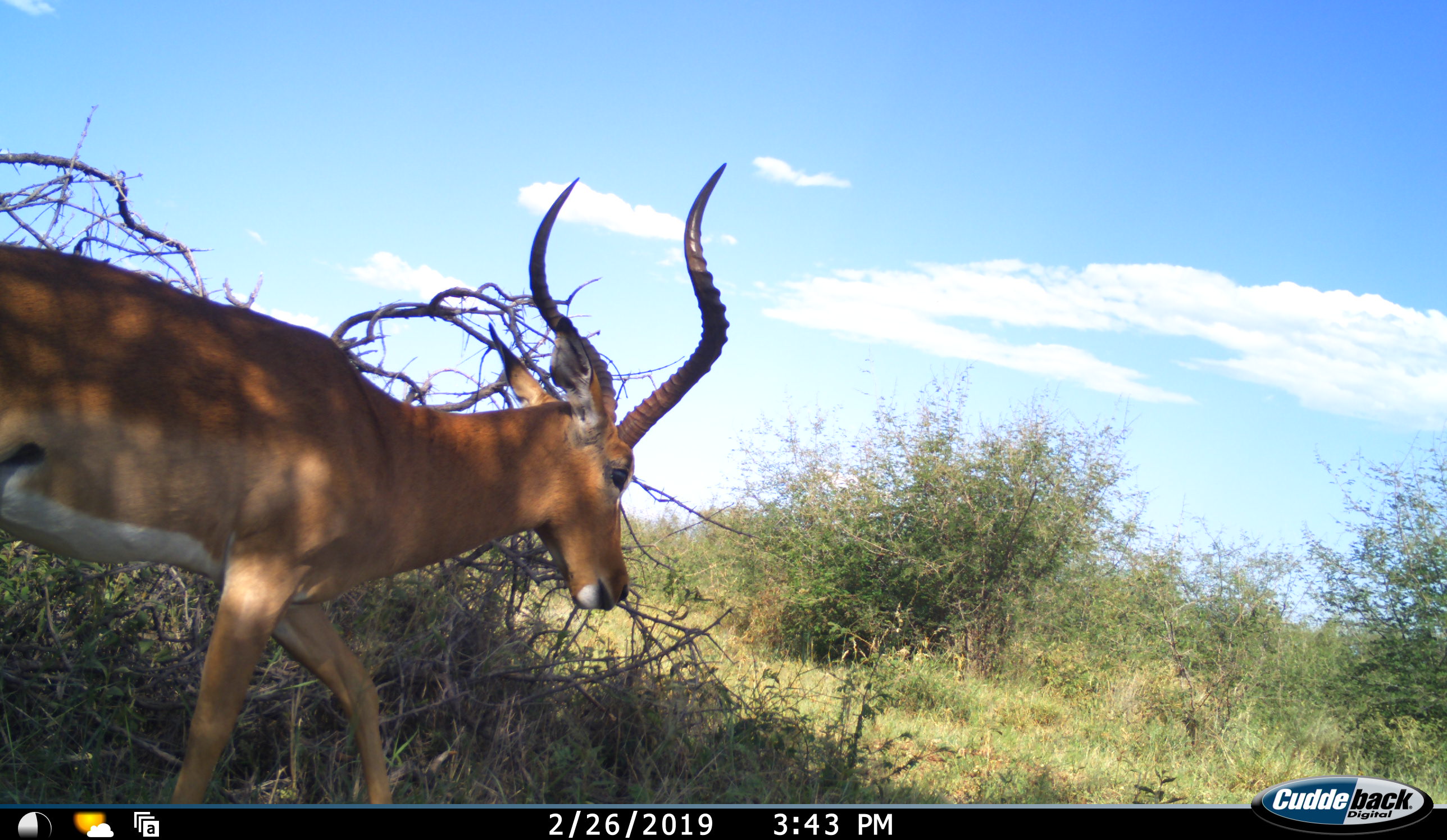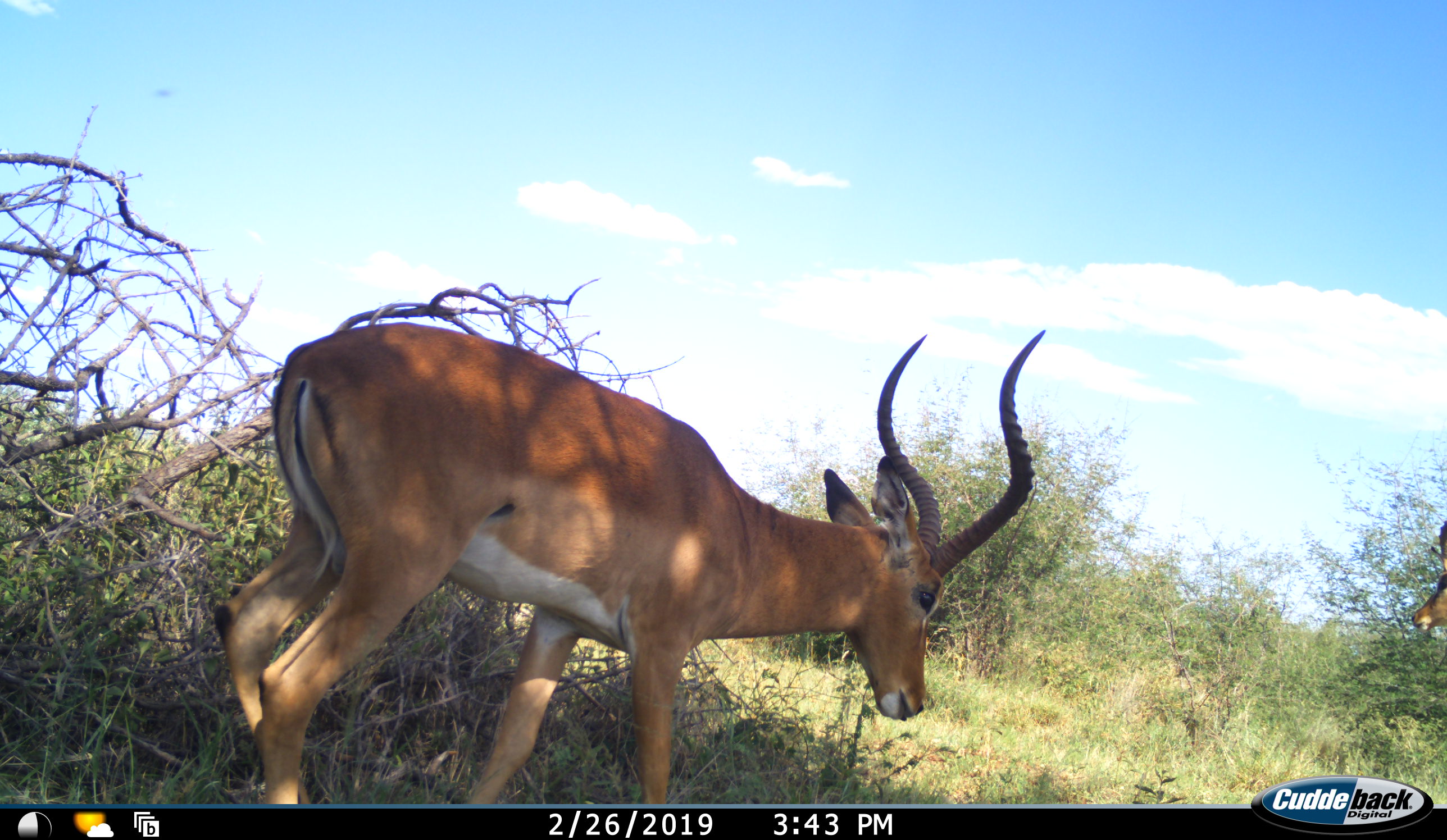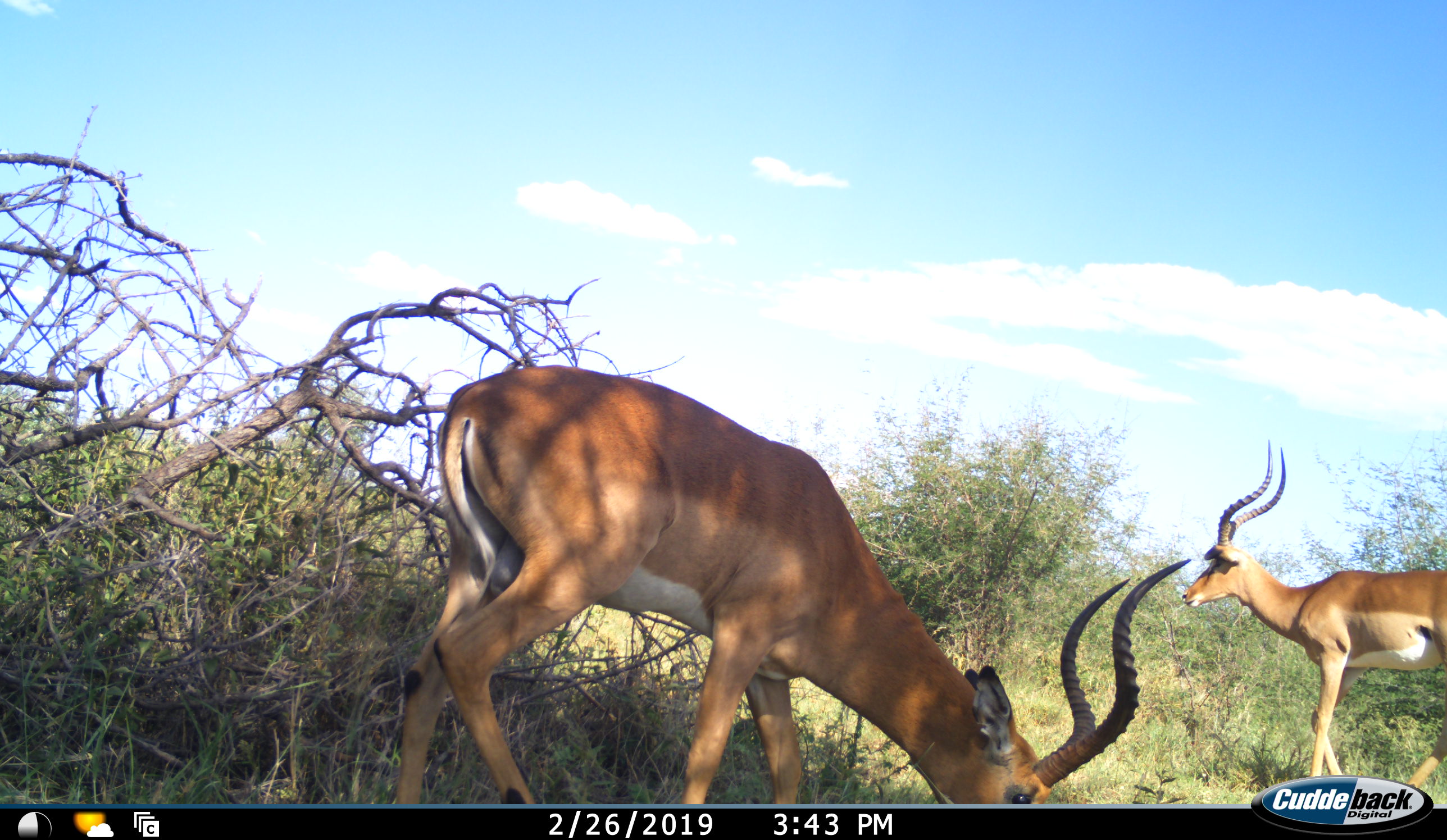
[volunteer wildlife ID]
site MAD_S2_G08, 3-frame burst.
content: unidentified animal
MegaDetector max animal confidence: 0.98